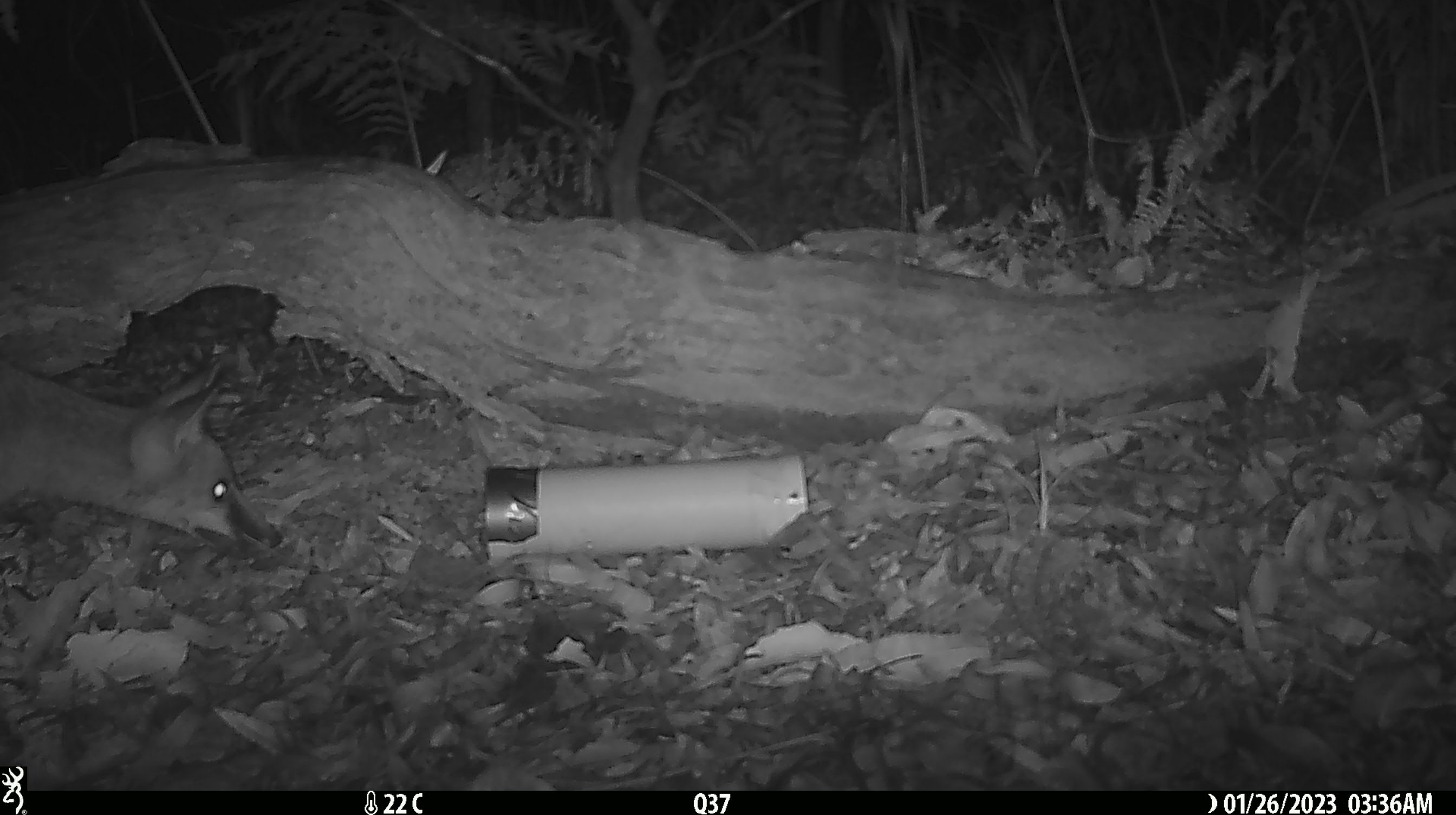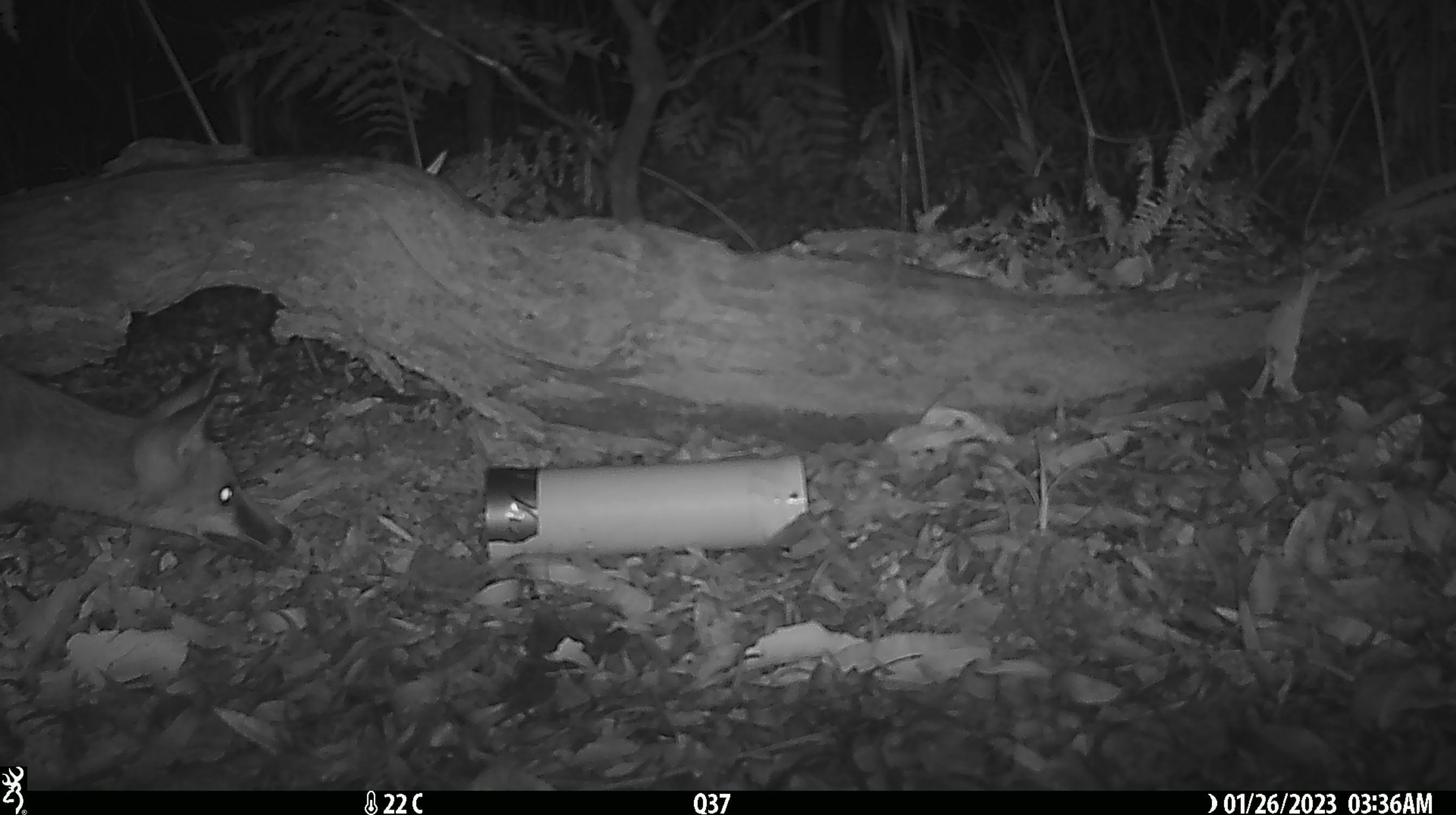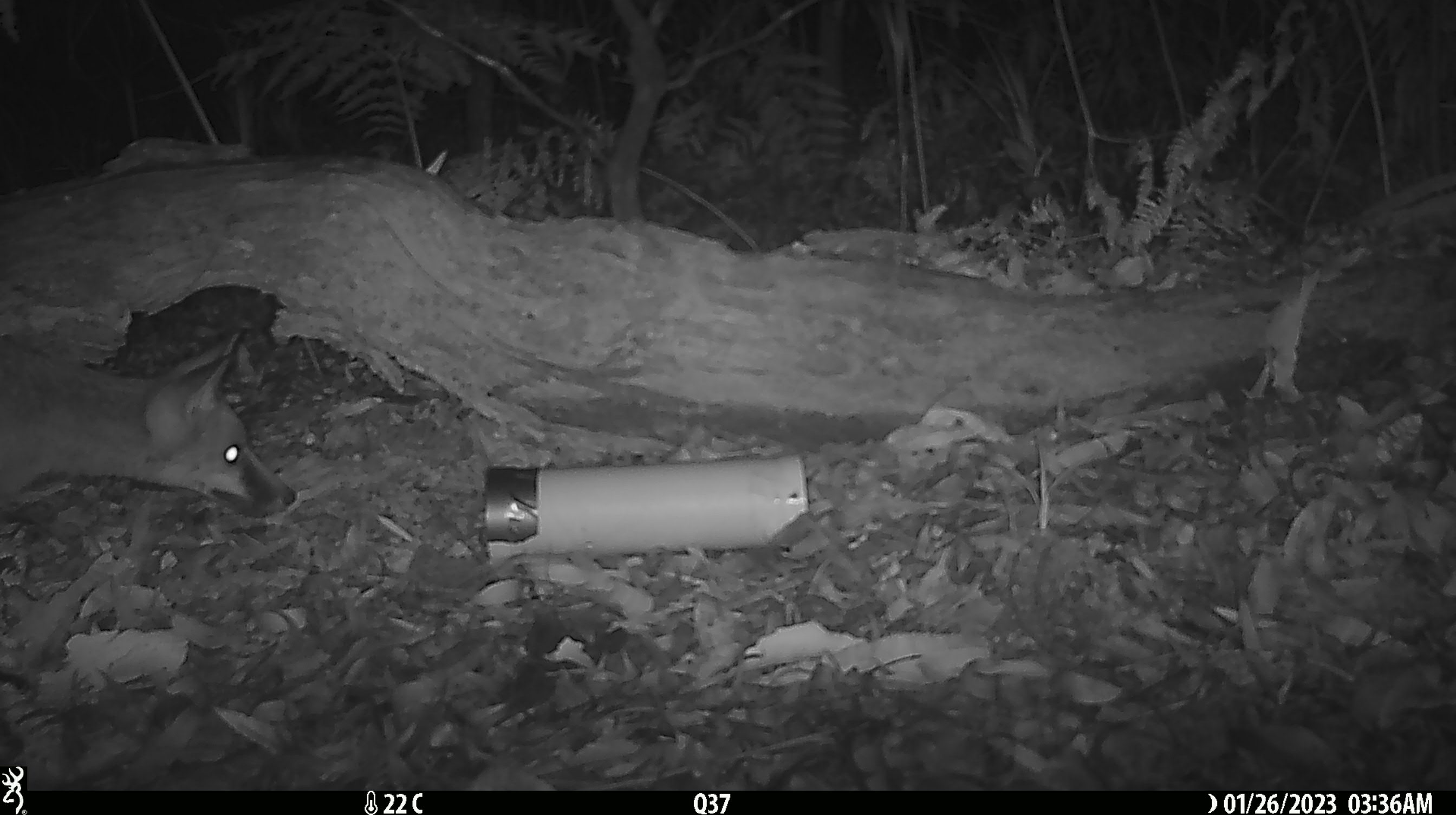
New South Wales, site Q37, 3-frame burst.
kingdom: Animalia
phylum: Chordata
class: Mammalia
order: Carnivora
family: Canidae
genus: Vulpes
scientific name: Vulpes vulpes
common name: red fox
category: fox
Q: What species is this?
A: Fox (red fox) (Vulpes vulpes).